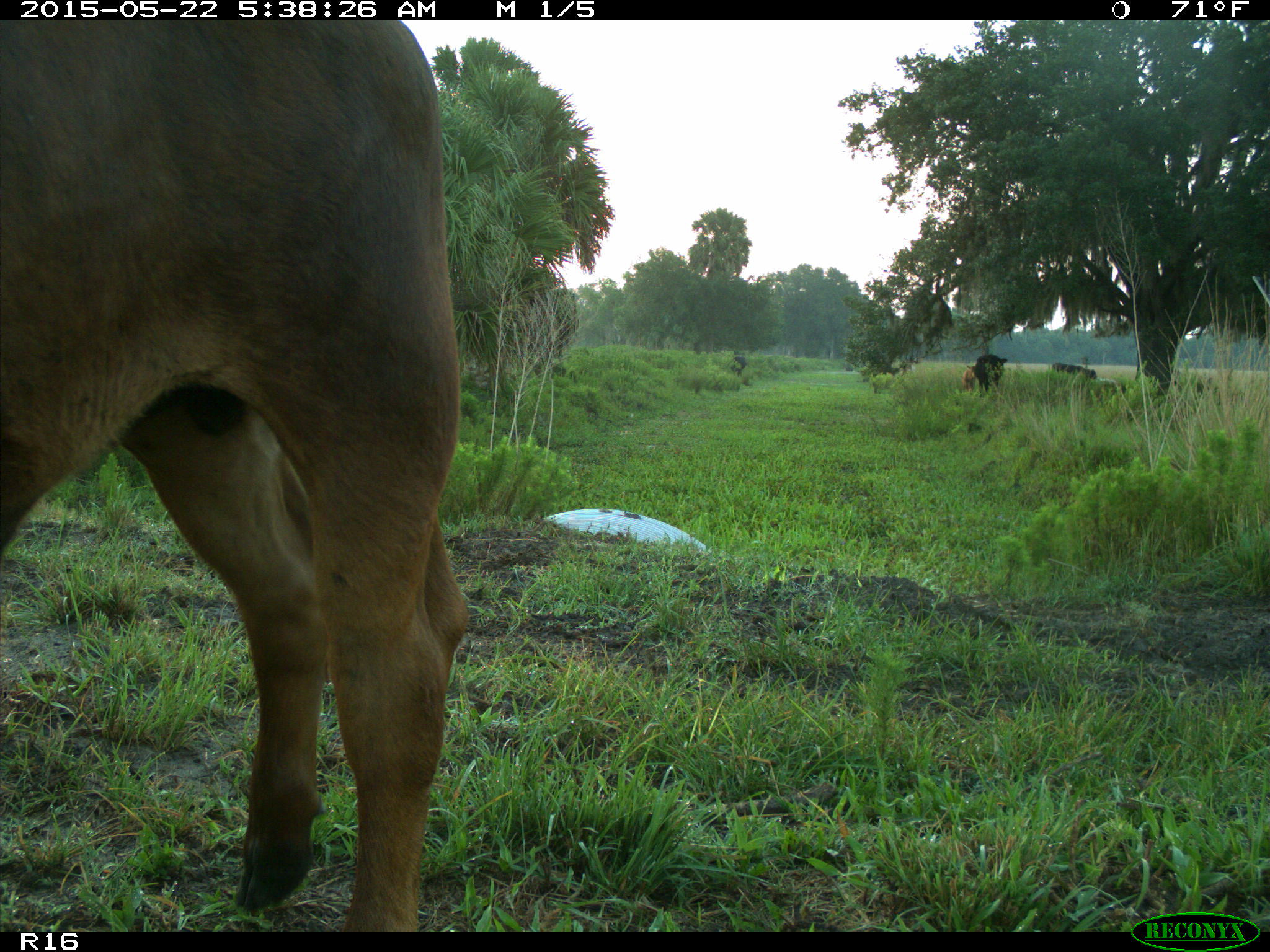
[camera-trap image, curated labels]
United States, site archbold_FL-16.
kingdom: Animalia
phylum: Chordata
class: Mammalia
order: Artiodactyla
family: Bovidae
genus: Bos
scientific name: Bos taurus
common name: domestic cow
Bos taurus (domestic cow).